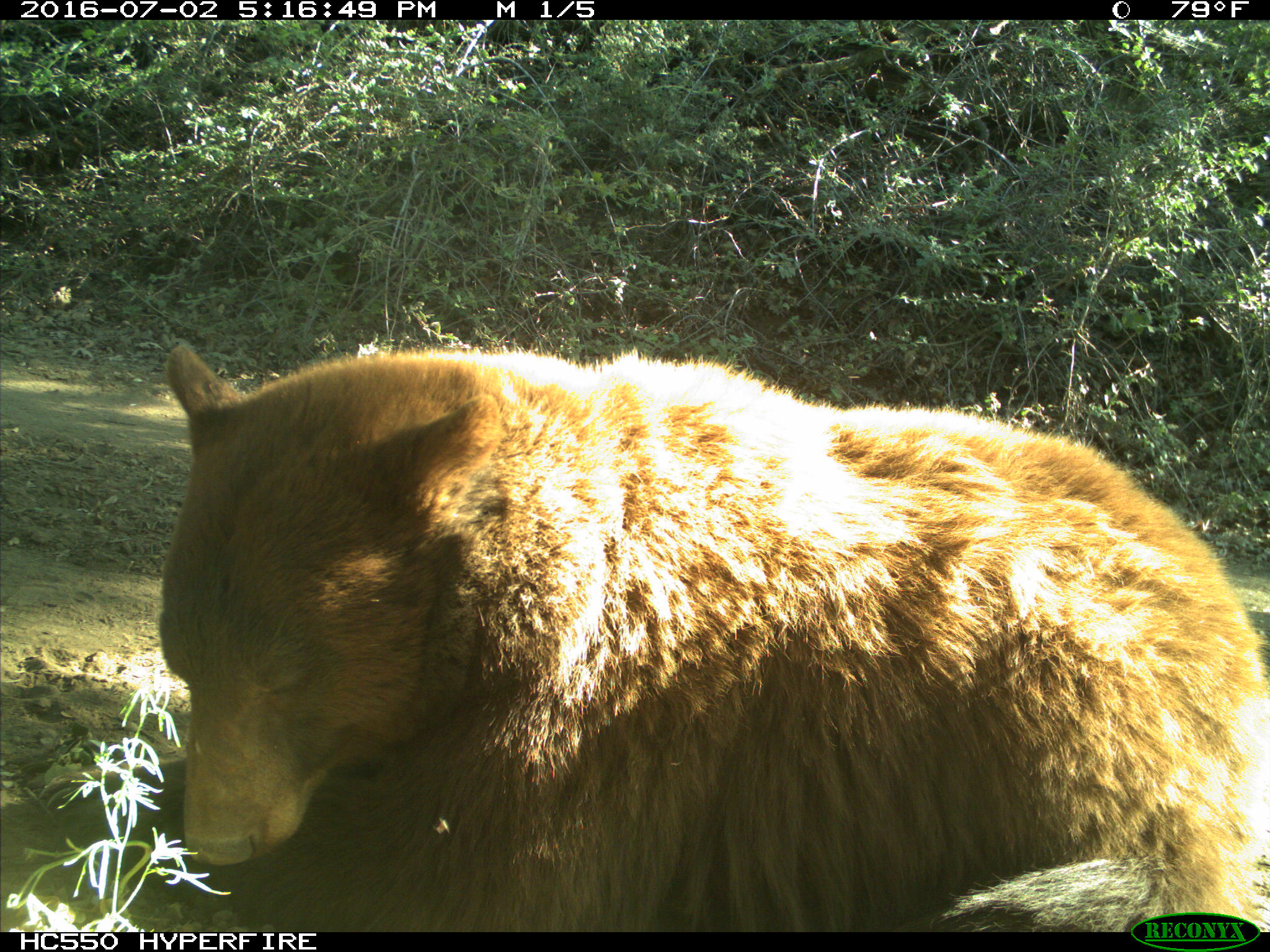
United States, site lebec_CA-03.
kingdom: Animalia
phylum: Chordata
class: Mammalia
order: Carnivora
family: Ursidae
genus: Ursus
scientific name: Ursus americanus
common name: american black bear